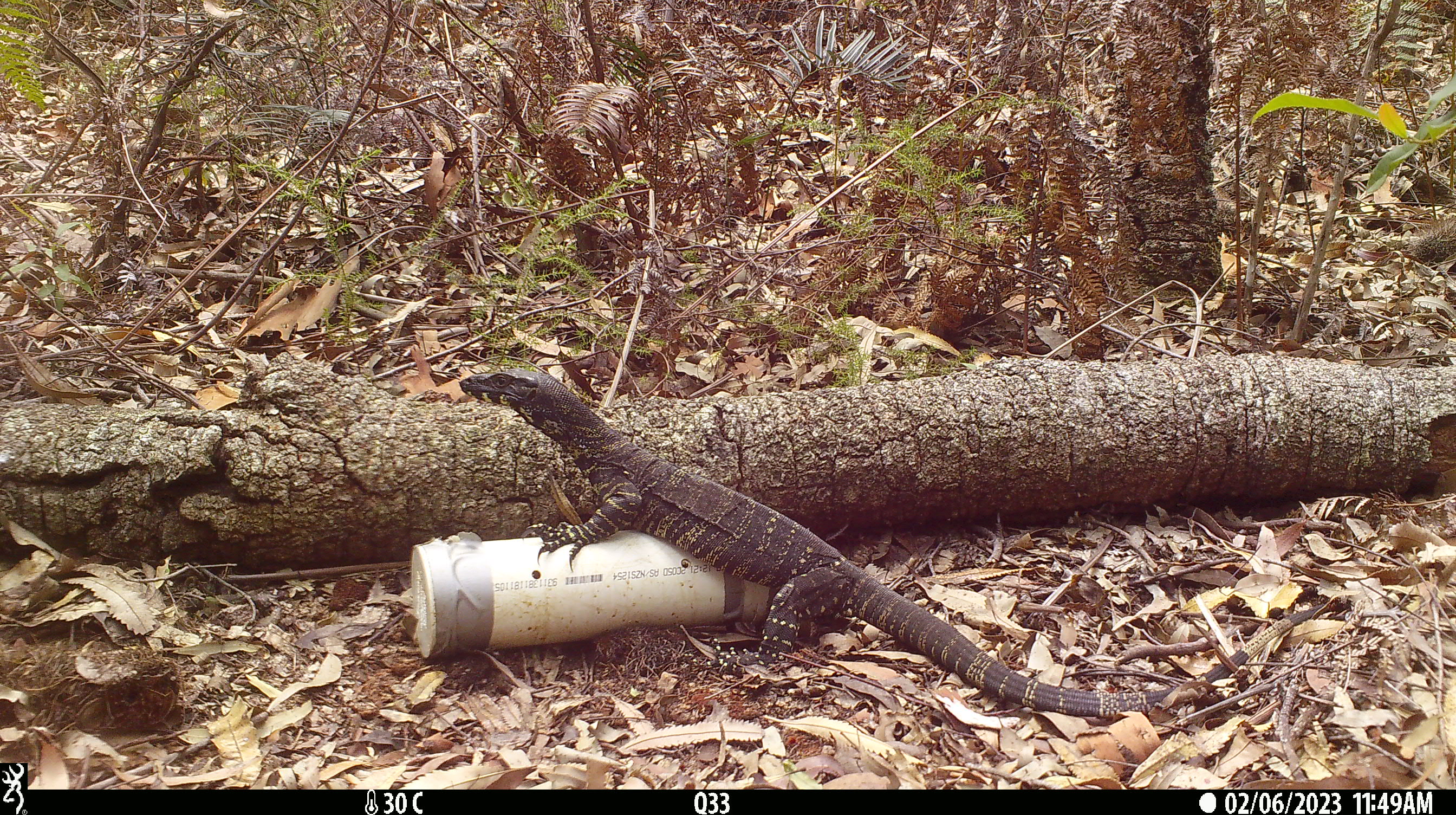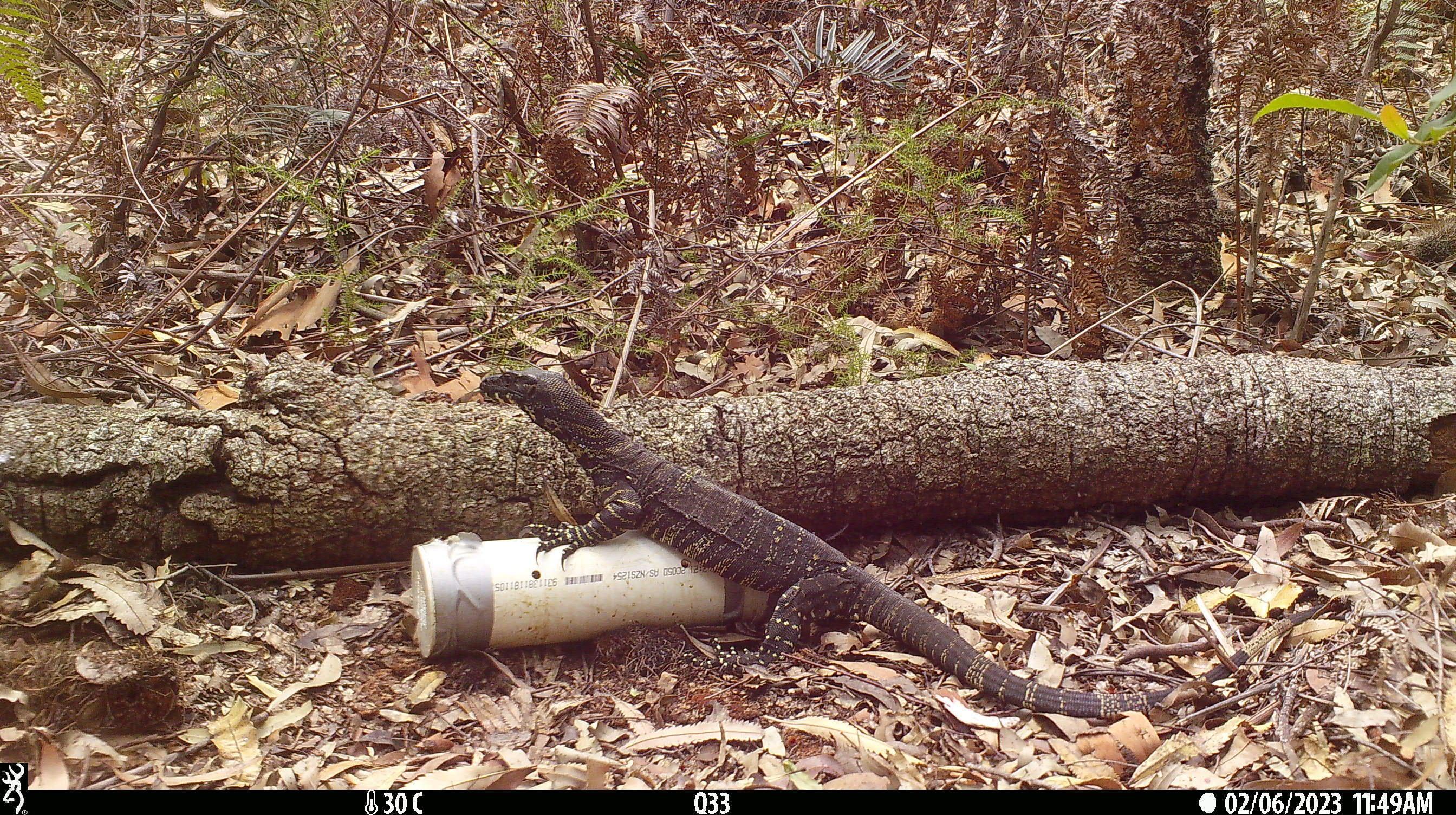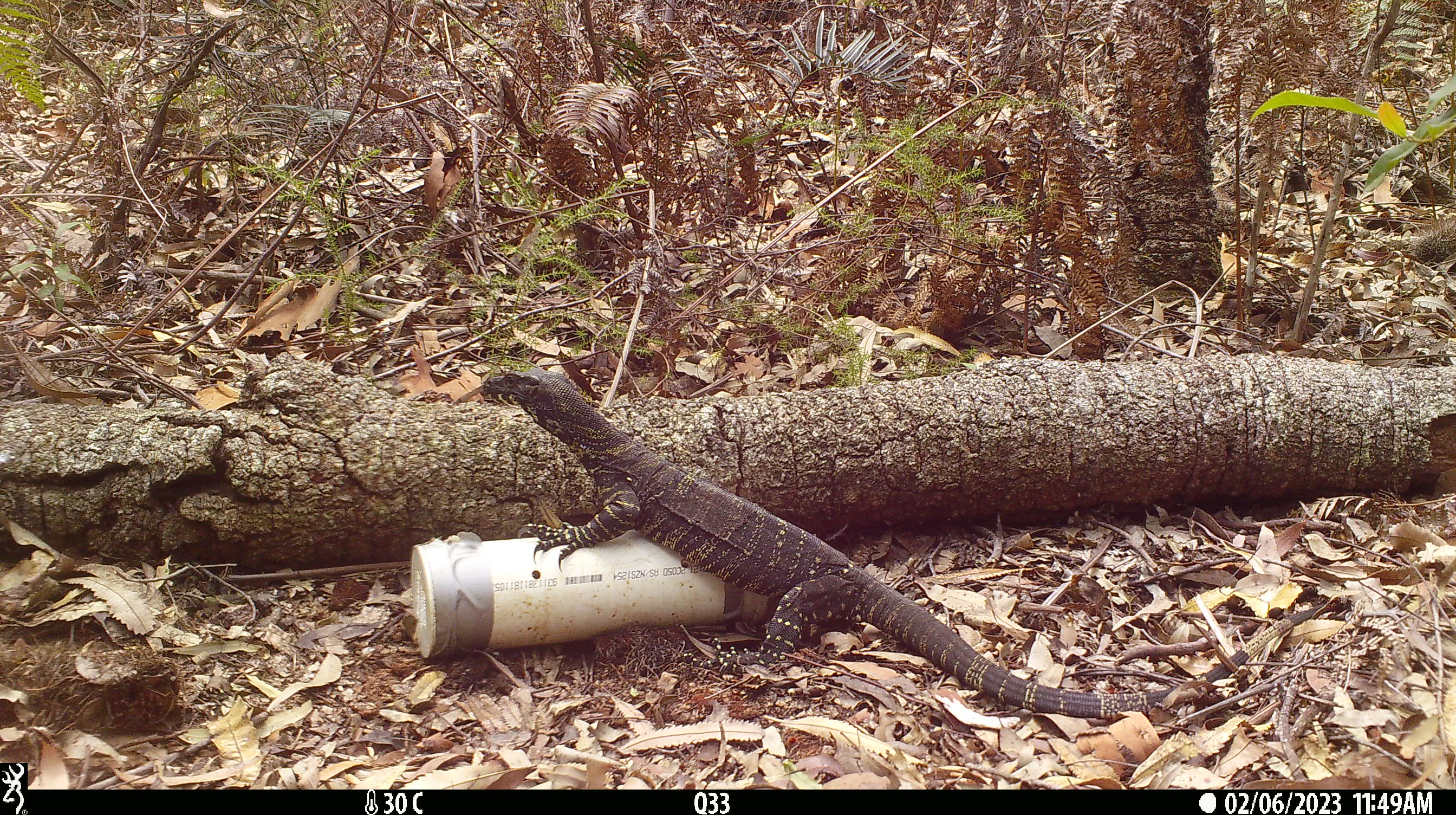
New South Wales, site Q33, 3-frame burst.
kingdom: Animalia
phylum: Chordata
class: Reptilia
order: Squamata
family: Varanidae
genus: Varanus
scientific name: Varanus varius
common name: lace monitor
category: goanna